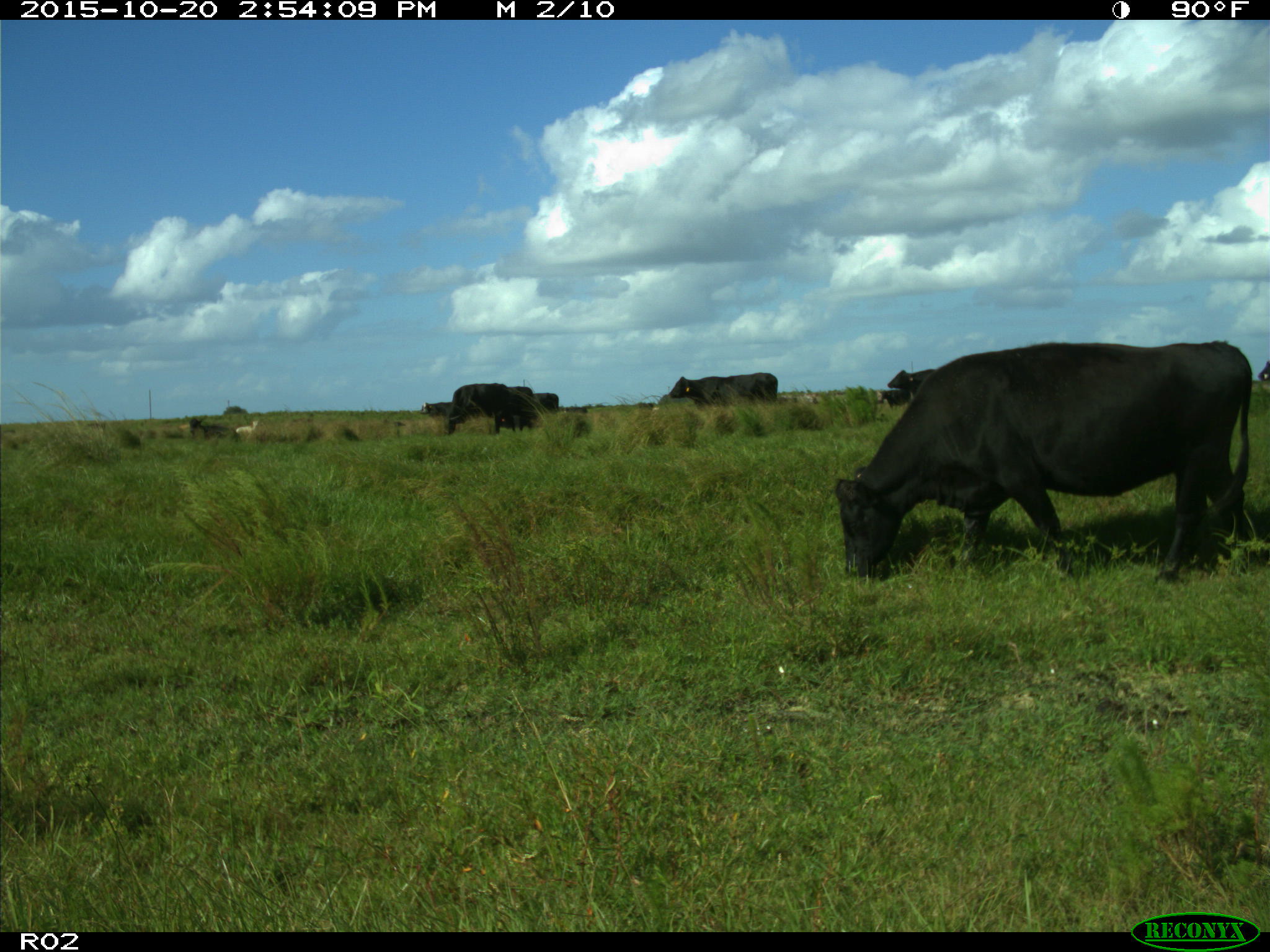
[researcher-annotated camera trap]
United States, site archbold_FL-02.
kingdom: Animalia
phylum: Chordata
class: Mammalia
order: Artiodactyla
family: Bovidae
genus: Bos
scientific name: Bos taurus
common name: domestic cow